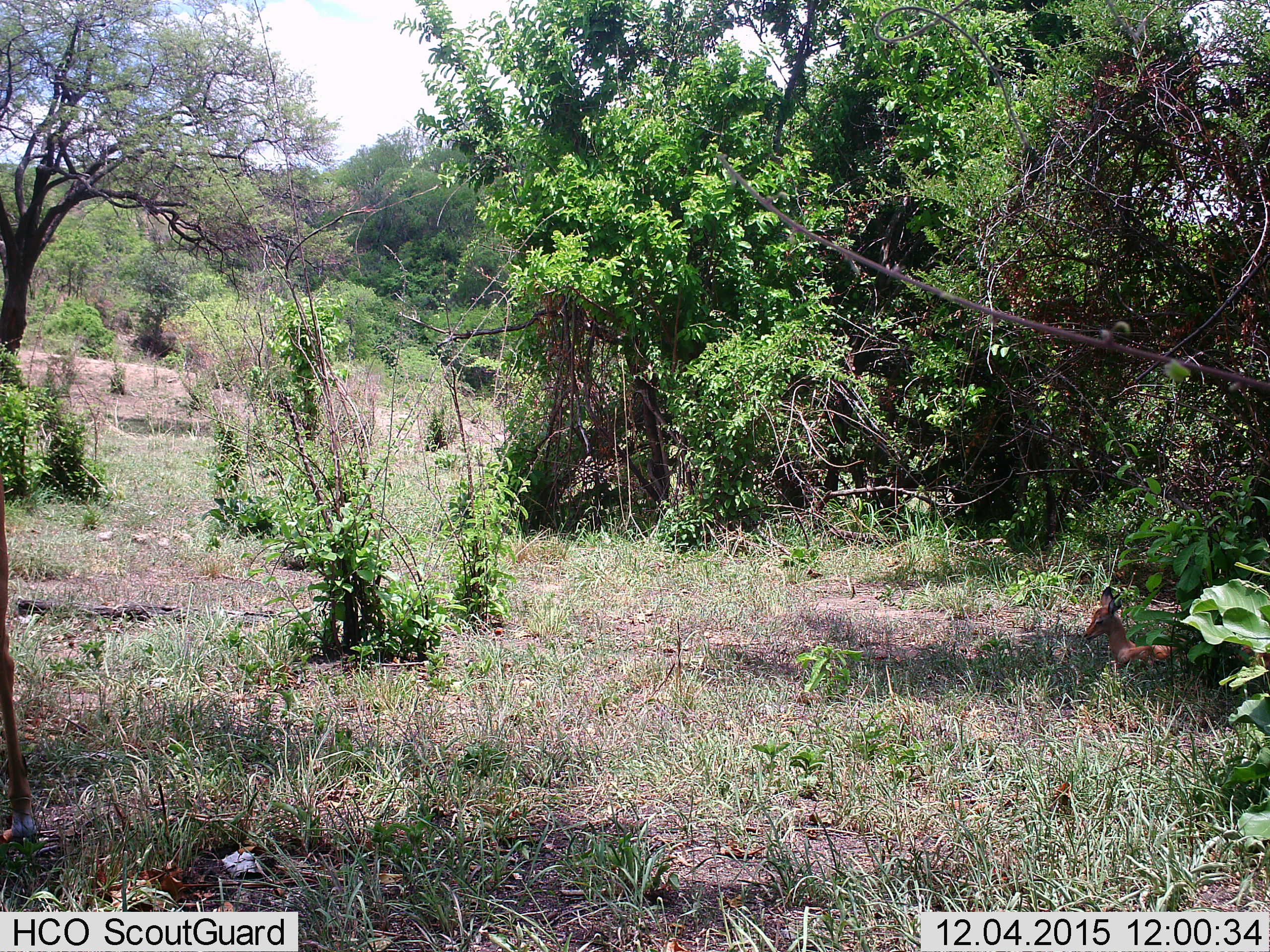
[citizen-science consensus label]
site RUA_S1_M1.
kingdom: Animalia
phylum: Chordata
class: Mammalia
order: Artiodactyla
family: Bovidae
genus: Aepyceros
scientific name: Aepyceros melampus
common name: impala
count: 1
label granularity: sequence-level